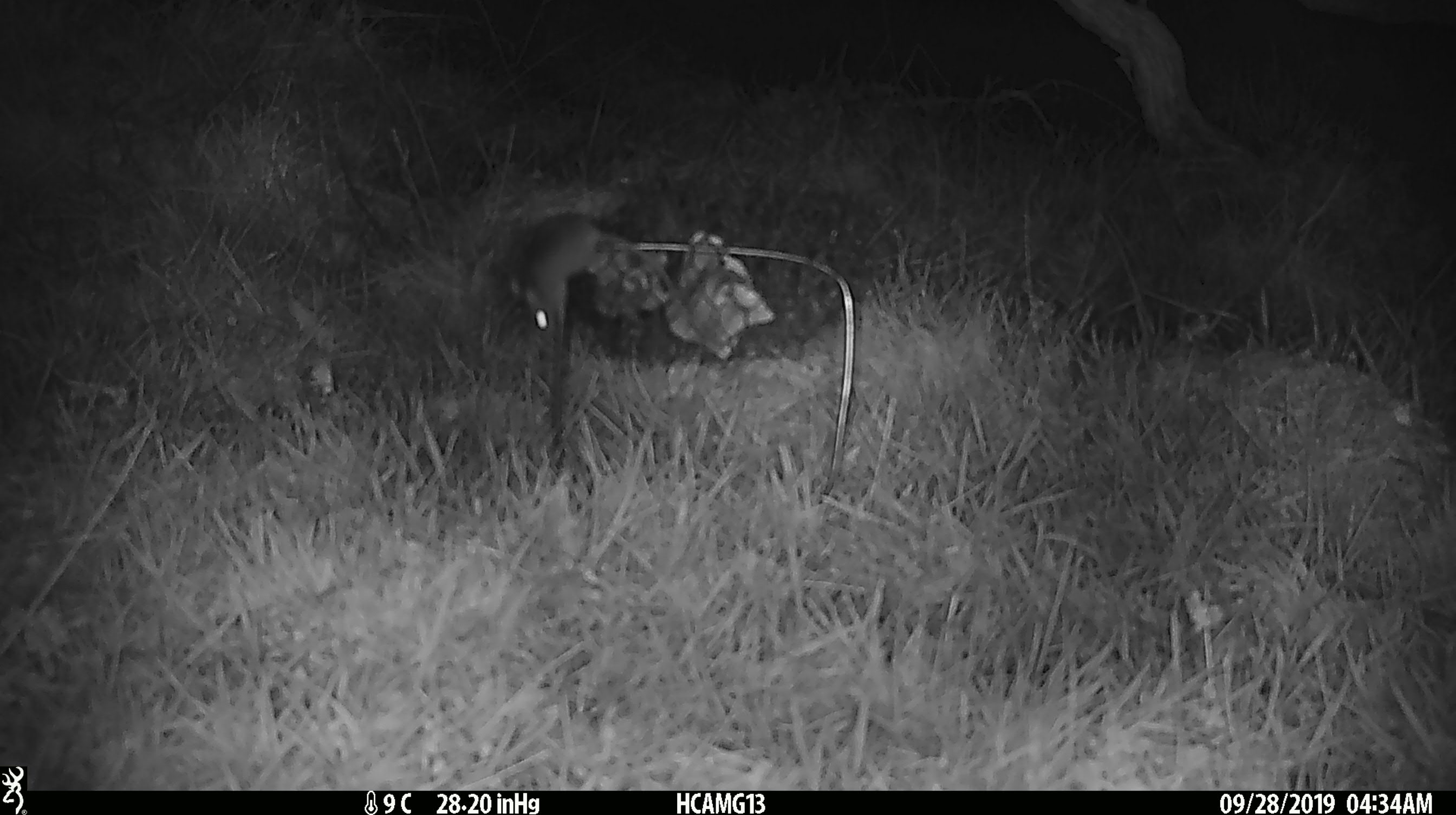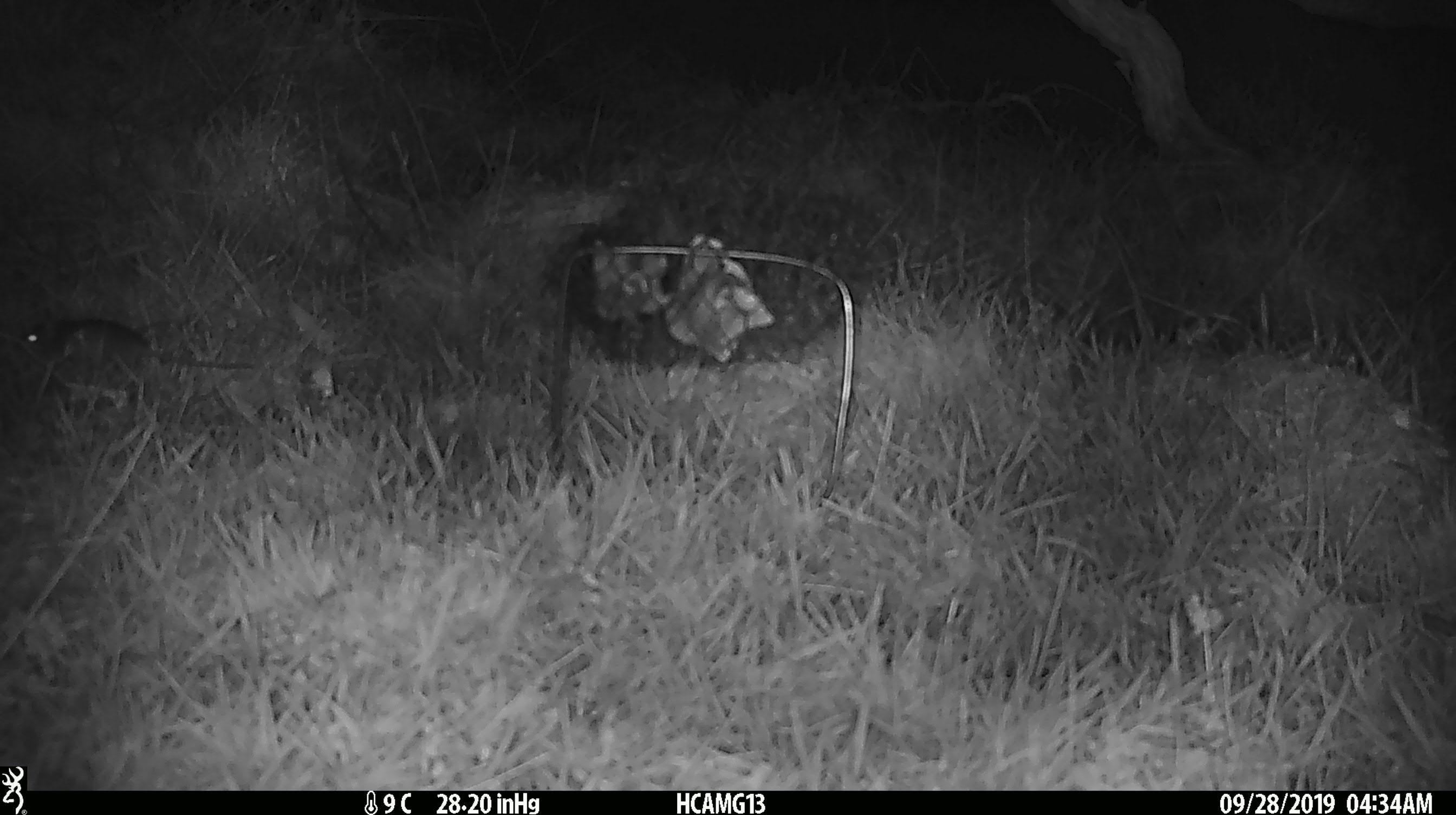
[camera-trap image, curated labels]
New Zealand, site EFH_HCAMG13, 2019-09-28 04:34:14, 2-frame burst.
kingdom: Animalia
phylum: Chordata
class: Mammalia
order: Rodentia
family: Muridae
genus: Mus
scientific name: Mus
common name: mouse